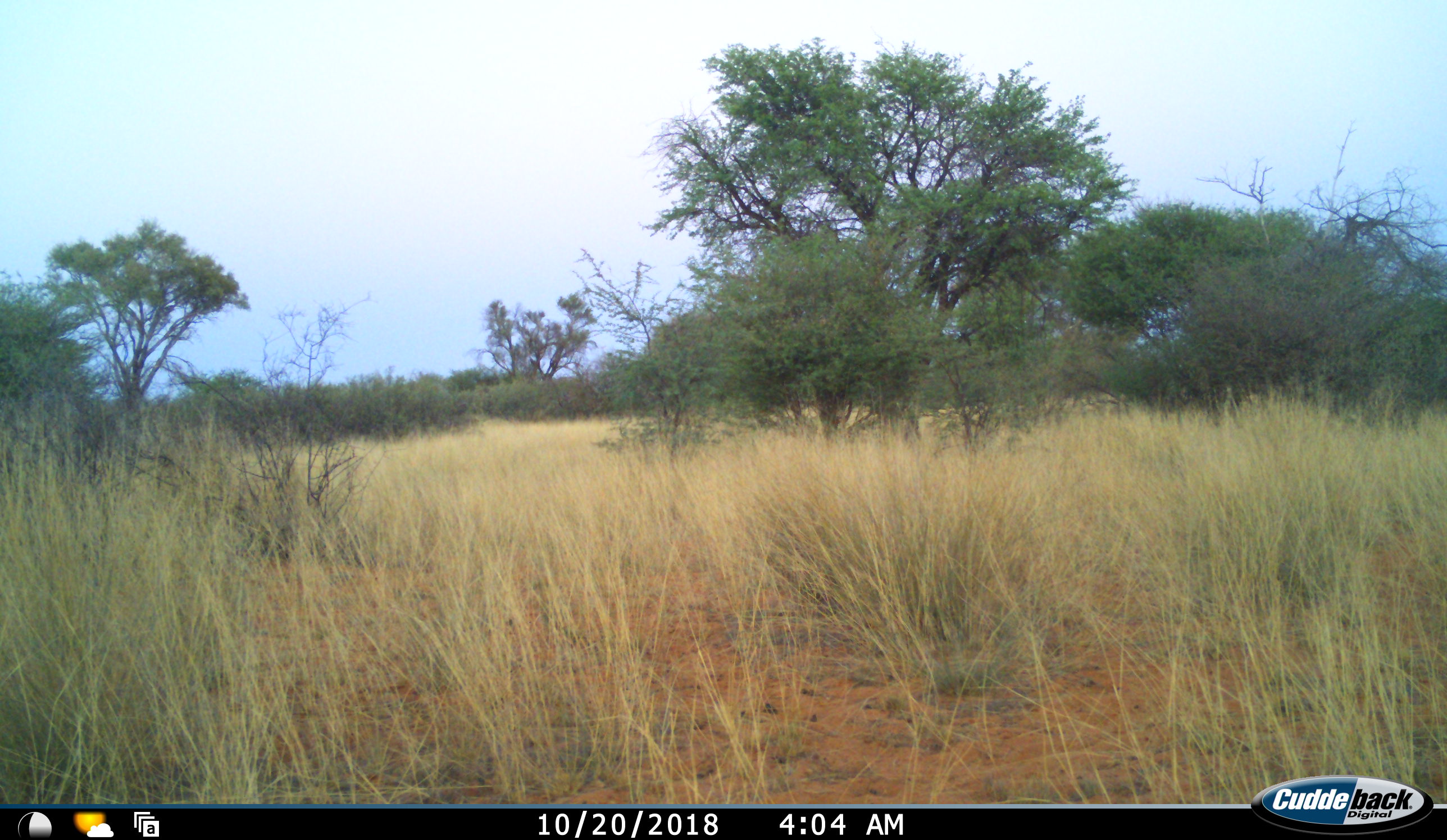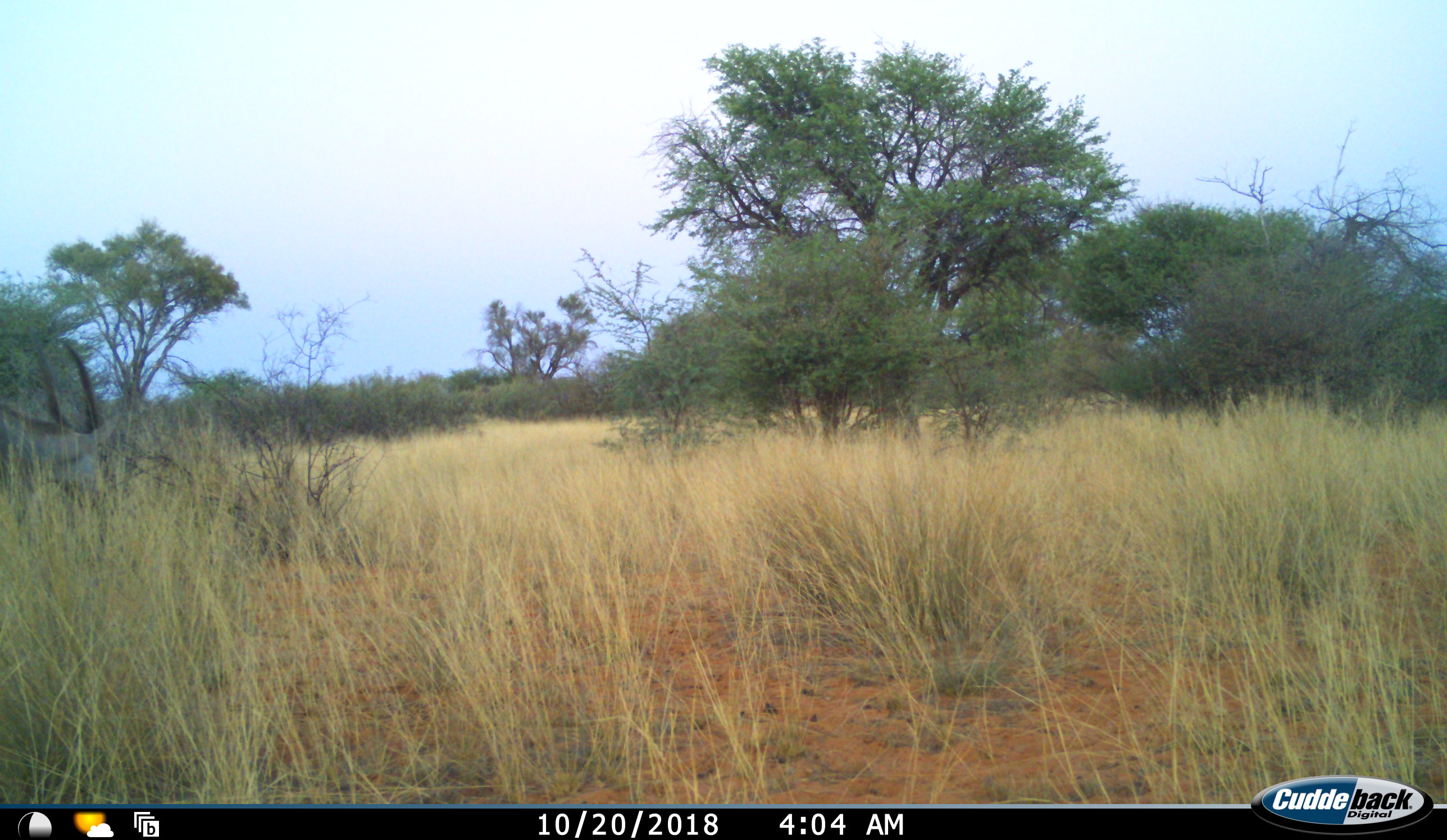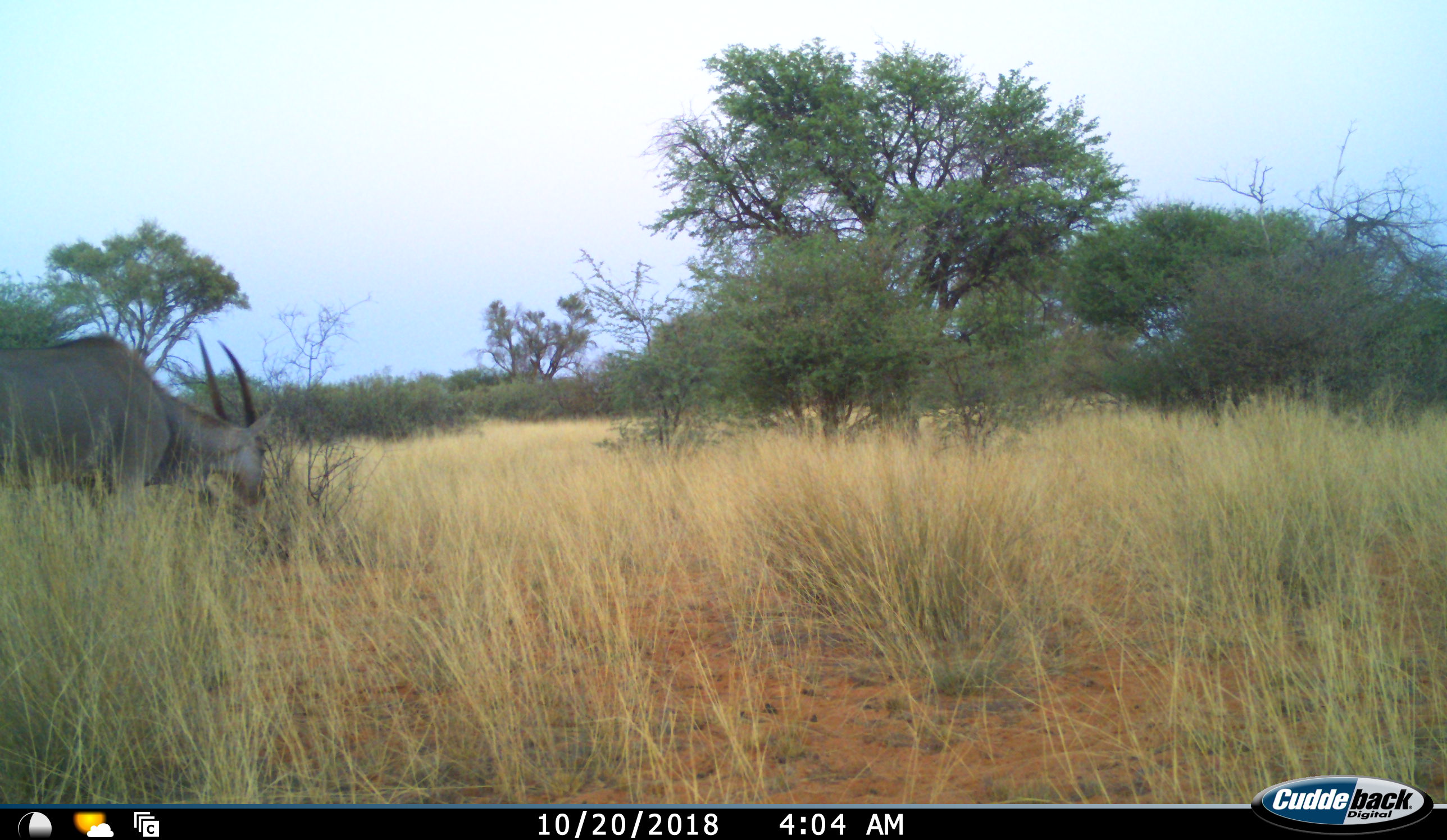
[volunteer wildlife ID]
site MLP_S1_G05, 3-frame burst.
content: unidentified animal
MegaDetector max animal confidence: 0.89